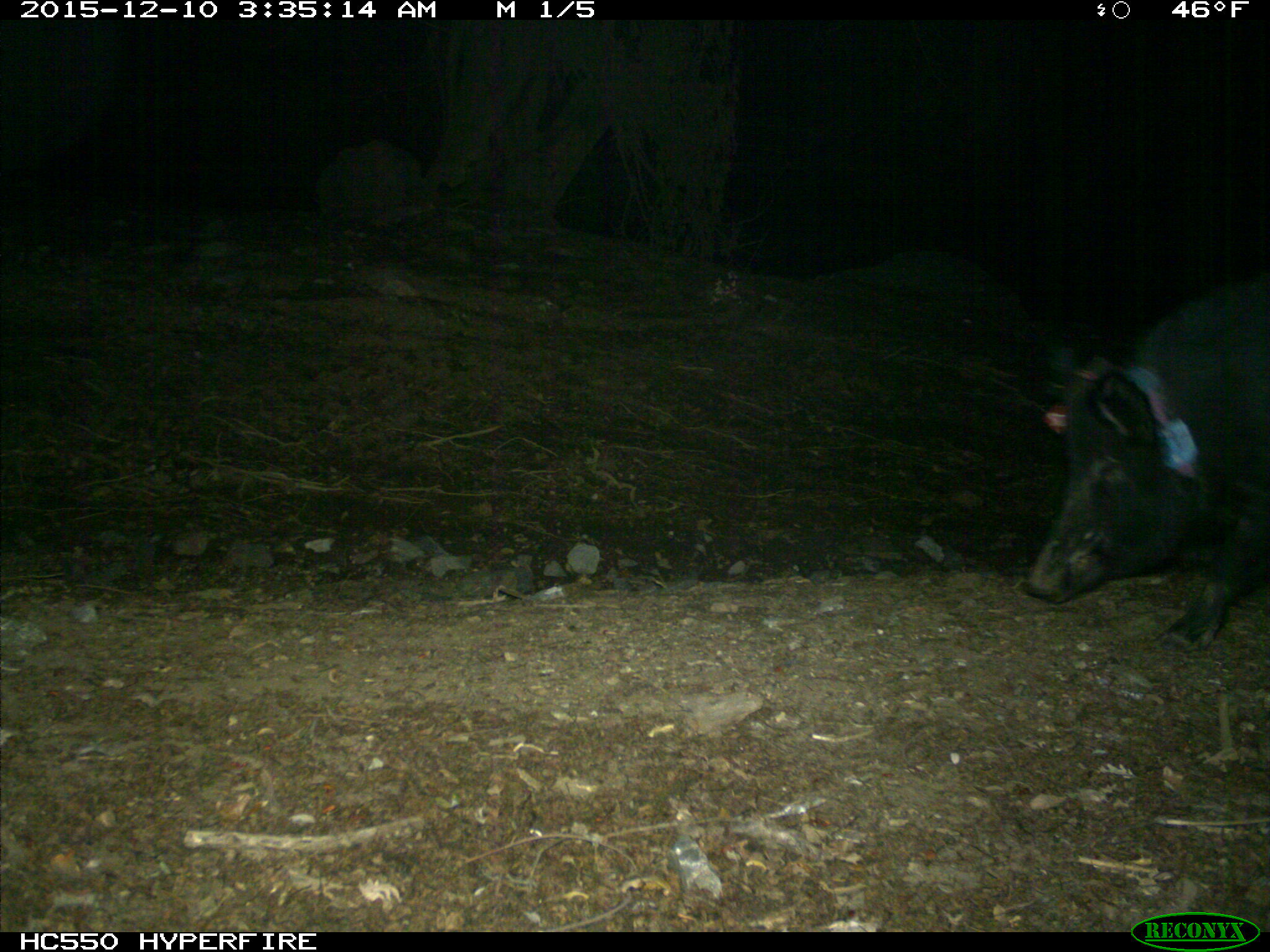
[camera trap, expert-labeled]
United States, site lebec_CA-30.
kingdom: Animalia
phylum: Chordata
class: Mammalia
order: Artiodactyla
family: Suidae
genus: Sus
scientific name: Sus scrofa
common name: wild boar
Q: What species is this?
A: Sus scrofa (wild boar).